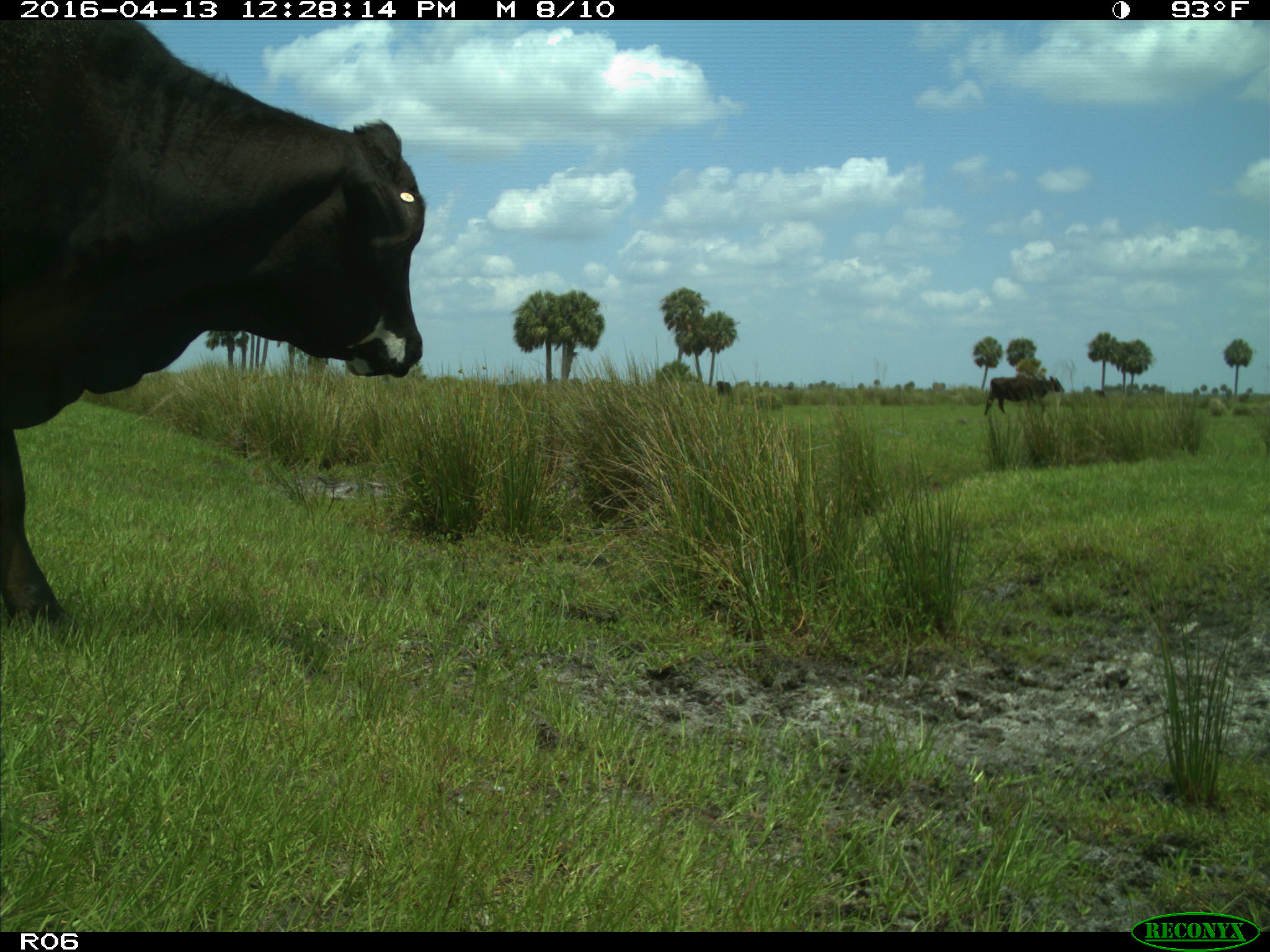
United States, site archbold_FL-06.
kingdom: Animalia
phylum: Chordata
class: Mammalia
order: Artiodactyla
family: Bovidae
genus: Bos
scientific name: Bos taurus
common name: domestic cow